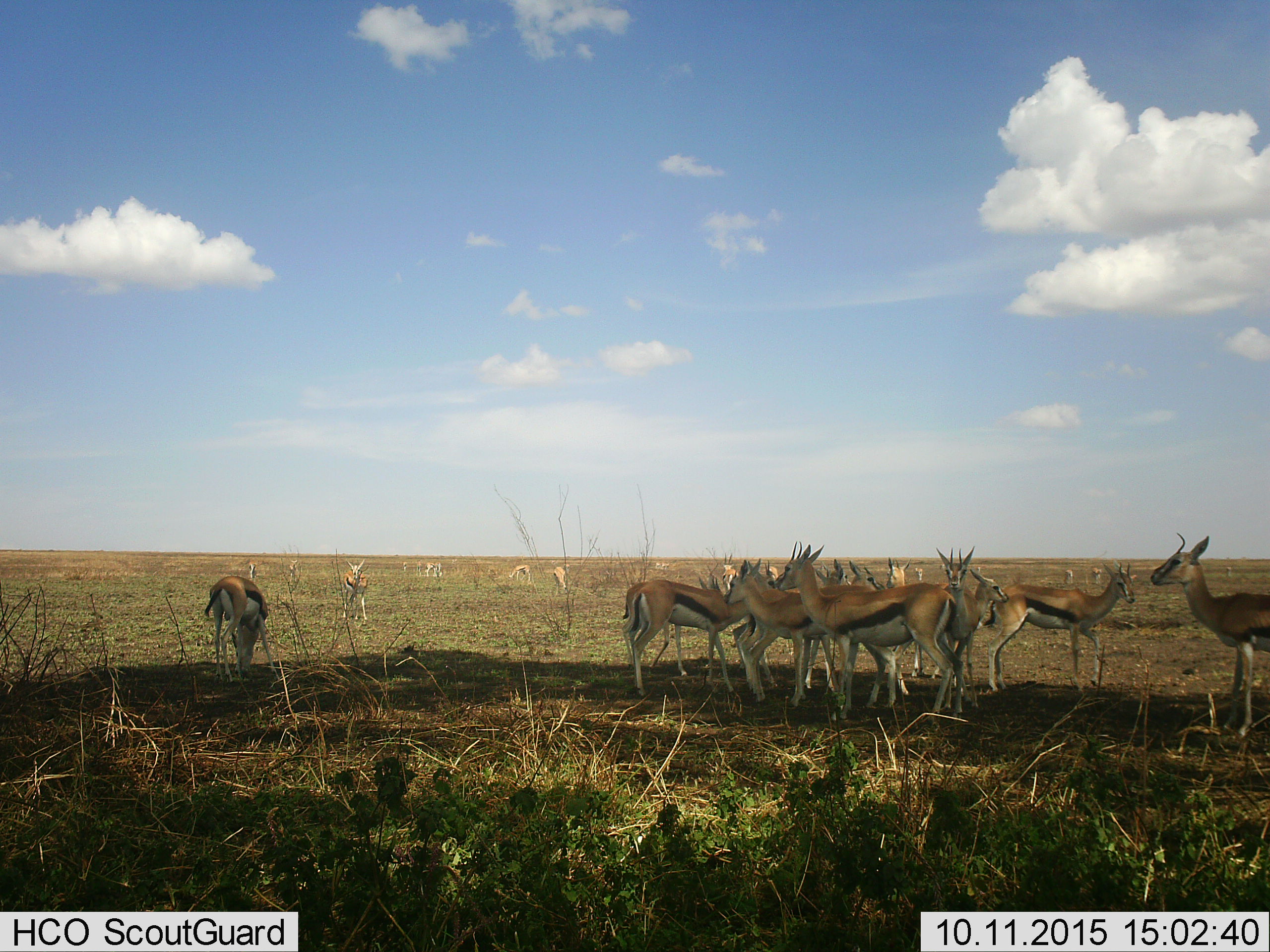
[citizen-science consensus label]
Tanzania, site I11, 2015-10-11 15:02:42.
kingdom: Animalia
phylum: Chordata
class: Mammalia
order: Artiodactyla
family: Bovidae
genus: Eudorcas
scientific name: Eudorcas thomsonii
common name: thomson's gazelle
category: gazellethomsons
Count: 11-50.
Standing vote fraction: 100%.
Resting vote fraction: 0%.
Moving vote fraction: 12%.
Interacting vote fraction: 25%.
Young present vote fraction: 62%.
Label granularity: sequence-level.